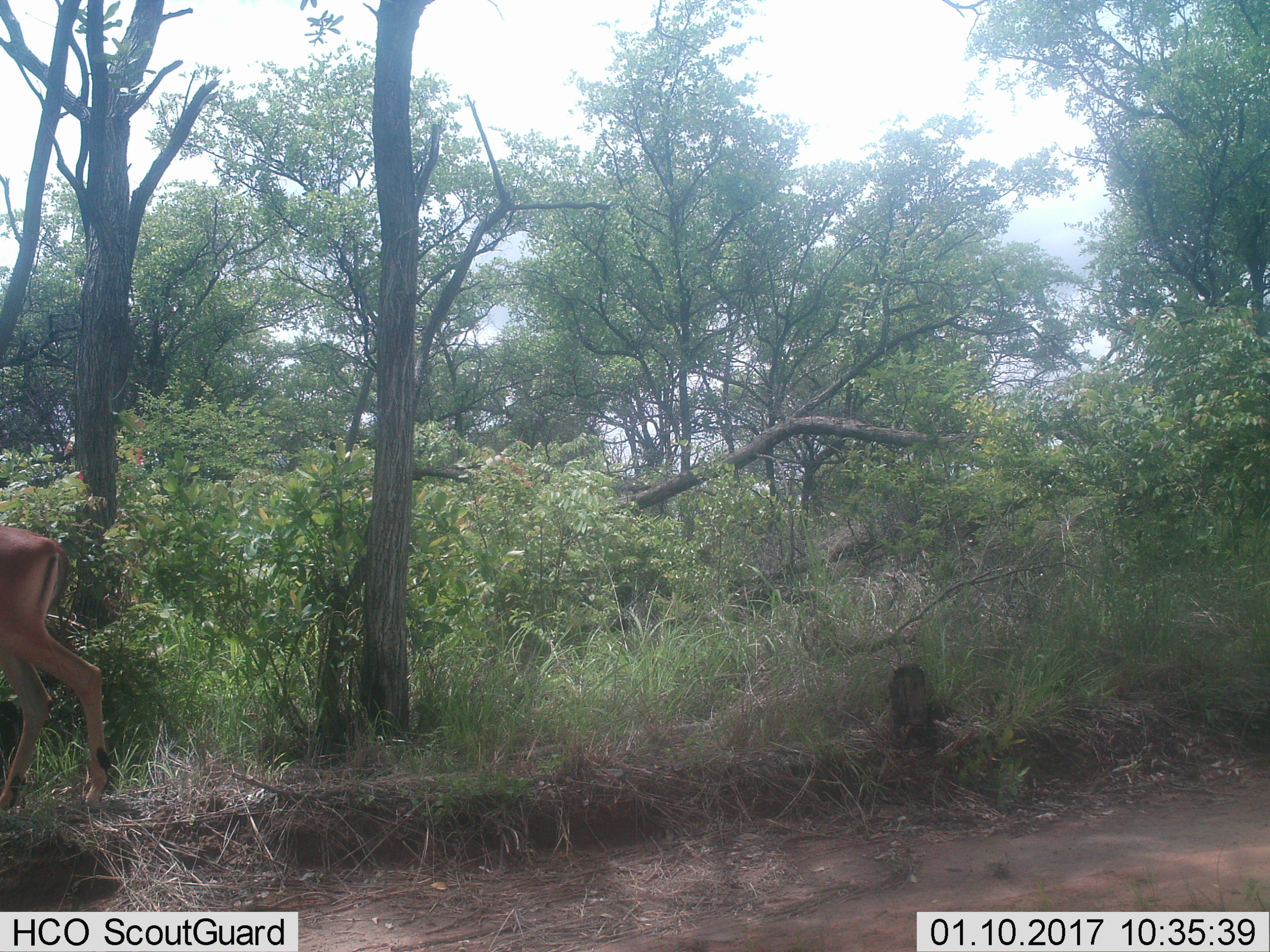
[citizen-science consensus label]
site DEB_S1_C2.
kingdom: Animalia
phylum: Chordata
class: Mammalia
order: Artiodactyla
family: Bovidae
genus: Aepyceros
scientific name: Aepyceros melampus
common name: impala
Impala (Aepyceros melampus), count 1. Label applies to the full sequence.